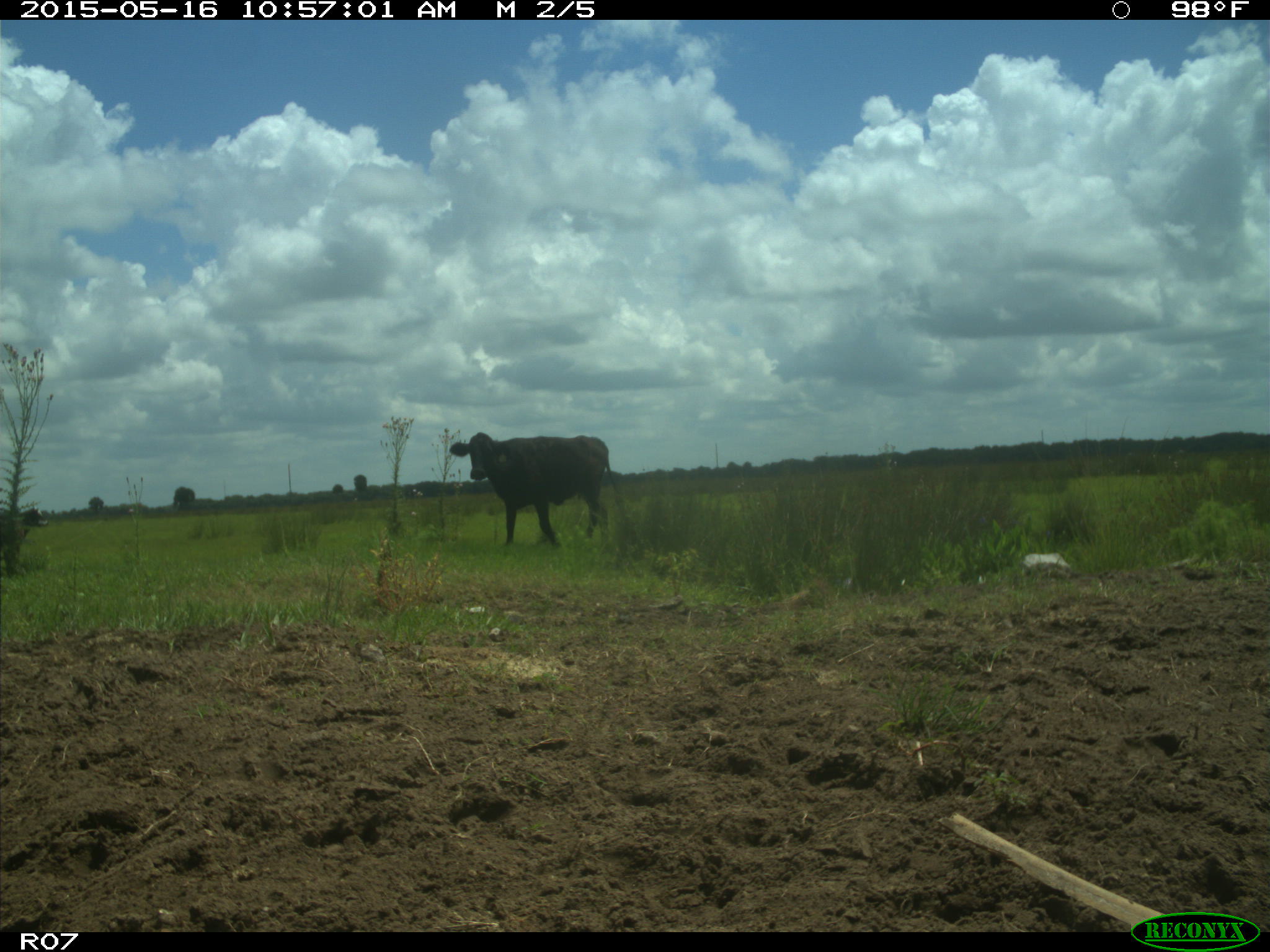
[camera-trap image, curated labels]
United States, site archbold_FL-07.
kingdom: Animalia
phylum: Chordata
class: Mammalia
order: Artiodactyla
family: Bovidae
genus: Bos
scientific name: Bos taurus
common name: domestic cow